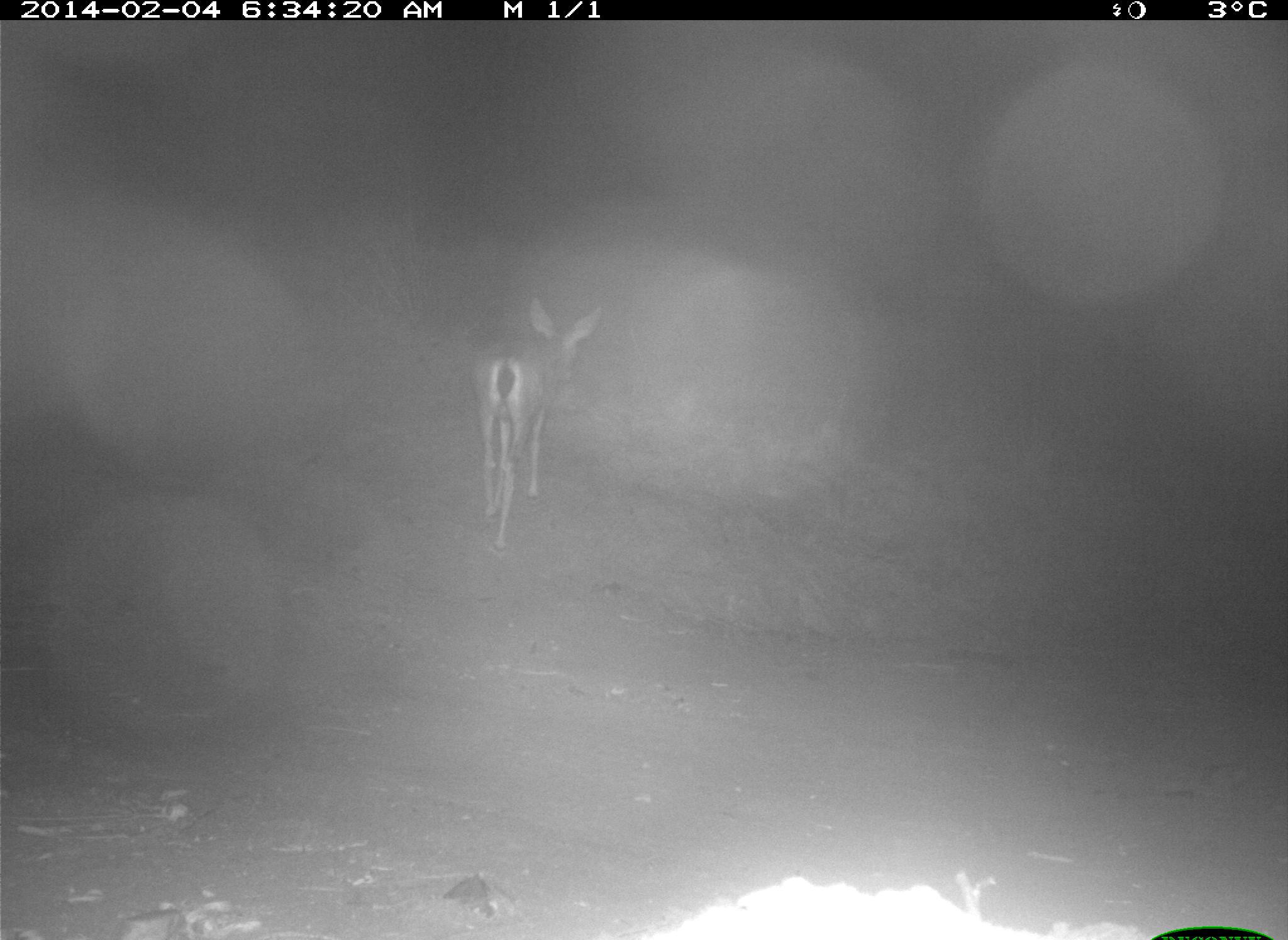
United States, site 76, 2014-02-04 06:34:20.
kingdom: Animalia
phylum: Chordata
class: Mammalia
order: Artiodactyla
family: Cervidae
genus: Odocoileus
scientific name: Odocoileus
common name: deer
Deer (Odocoileus).